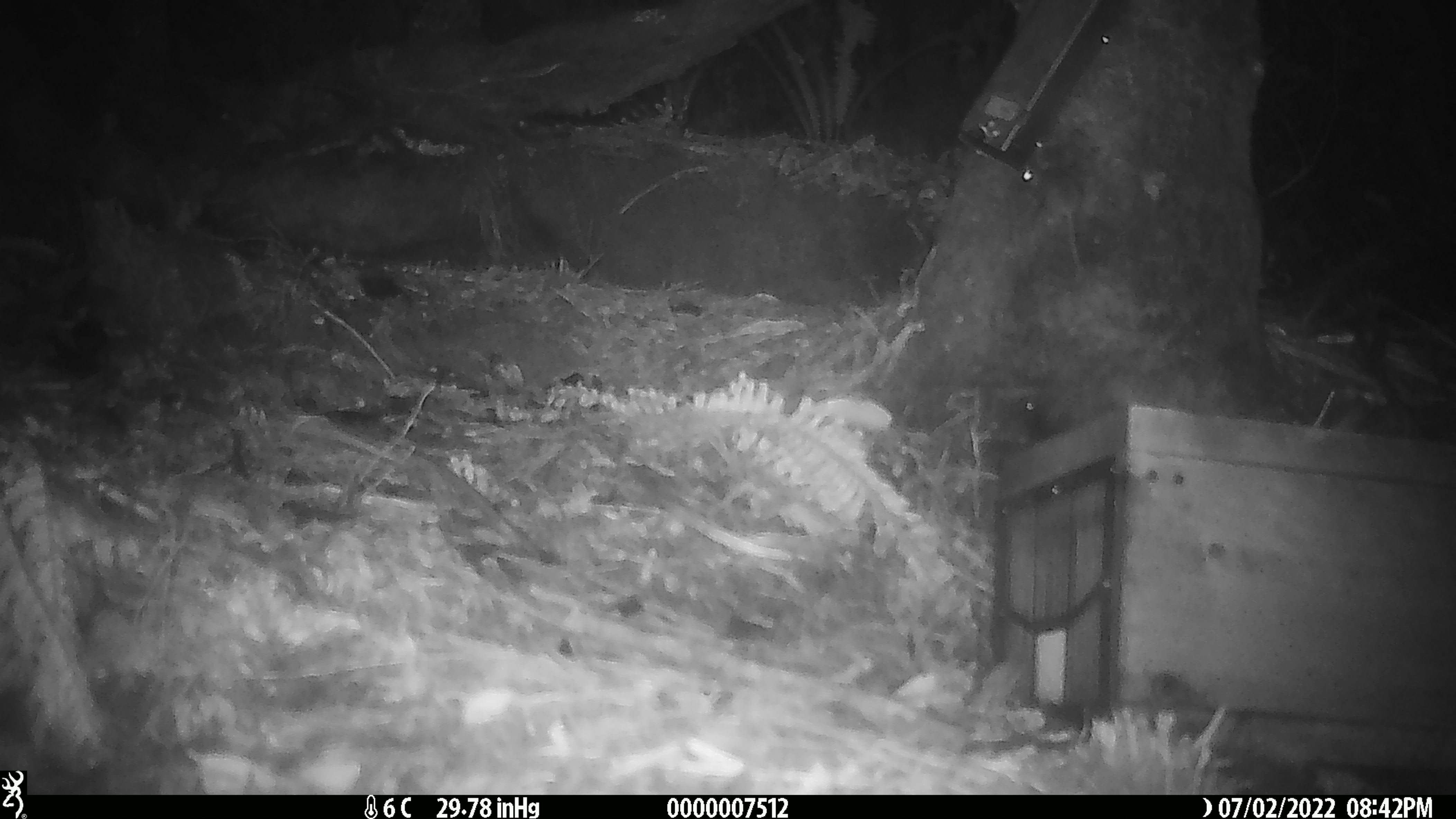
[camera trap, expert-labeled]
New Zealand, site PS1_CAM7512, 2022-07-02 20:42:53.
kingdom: Animalia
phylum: Chordata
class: Mammalia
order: Rodentia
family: Muridae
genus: Mus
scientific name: Mus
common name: mouse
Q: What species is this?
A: Mouse (Mus).